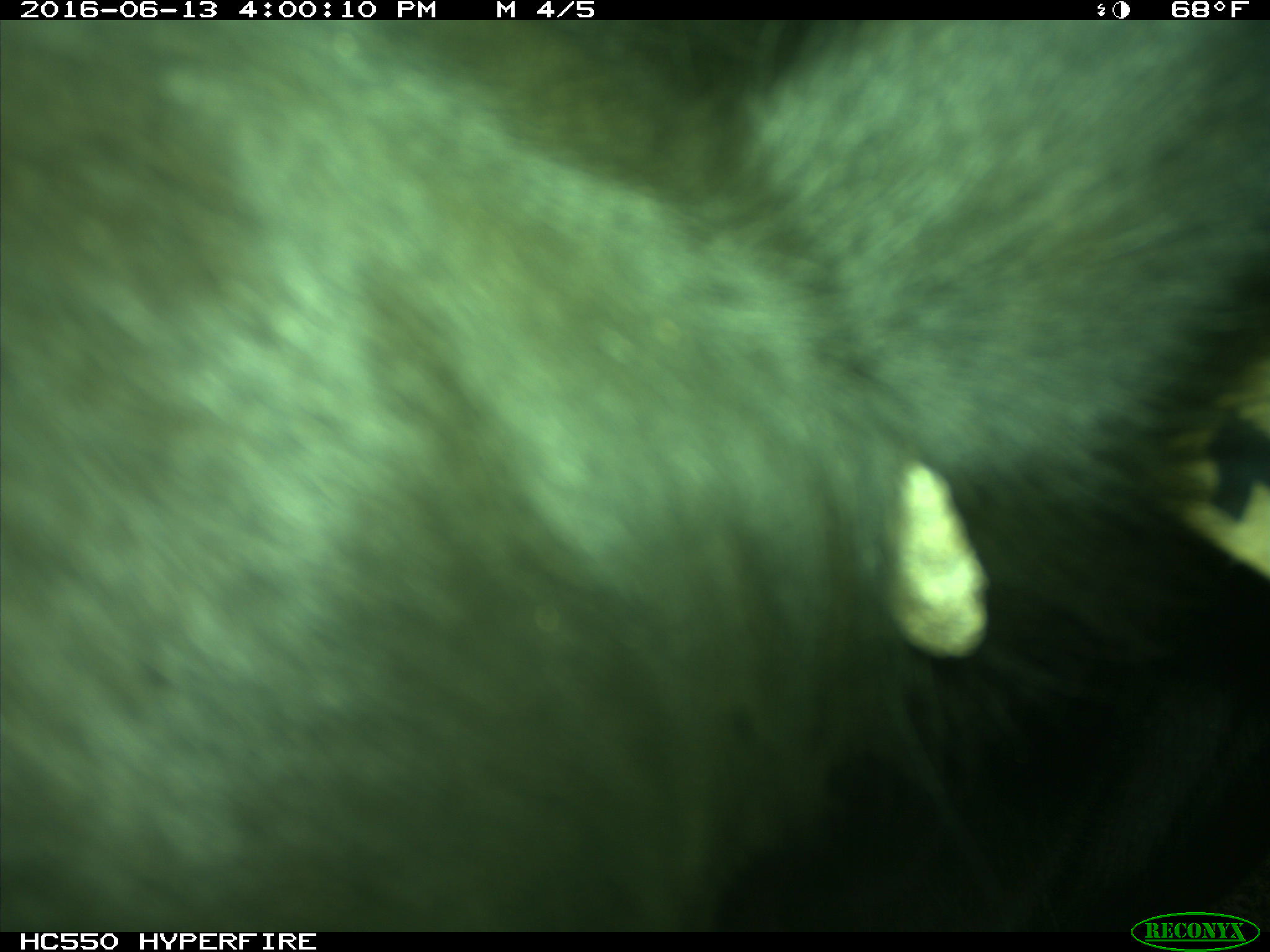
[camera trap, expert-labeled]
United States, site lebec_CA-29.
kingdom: Animalia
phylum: Chordata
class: Mammalia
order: Artiodactyla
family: Bovidae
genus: Bos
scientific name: Bos taurus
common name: domestic cow